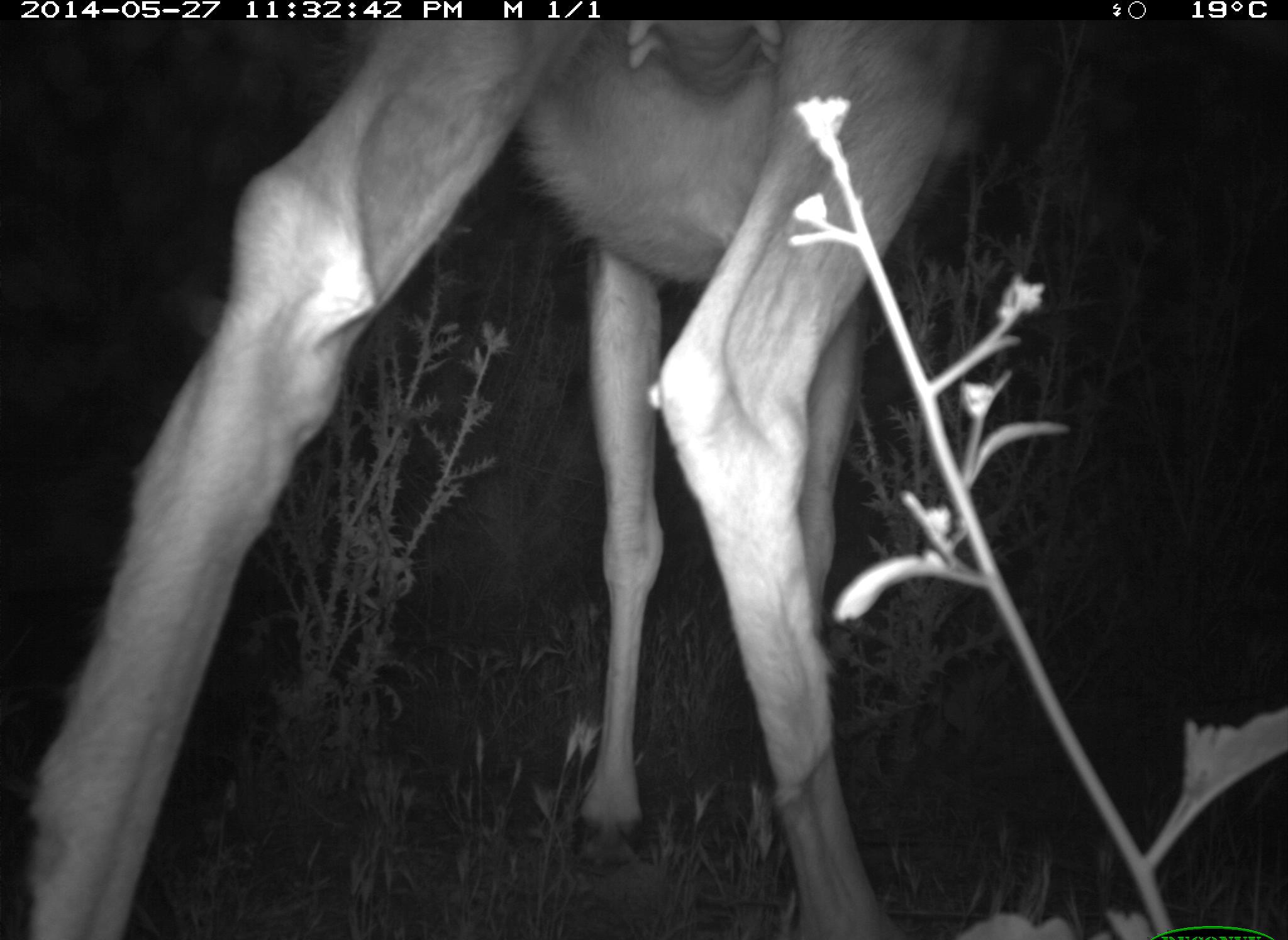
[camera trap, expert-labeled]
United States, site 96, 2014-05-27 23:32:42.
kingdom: Animalia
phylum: Chordata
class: Mammalia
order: Artiodactyla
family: Cervidae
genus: Odocoileus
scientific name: Odocoileus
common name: deer